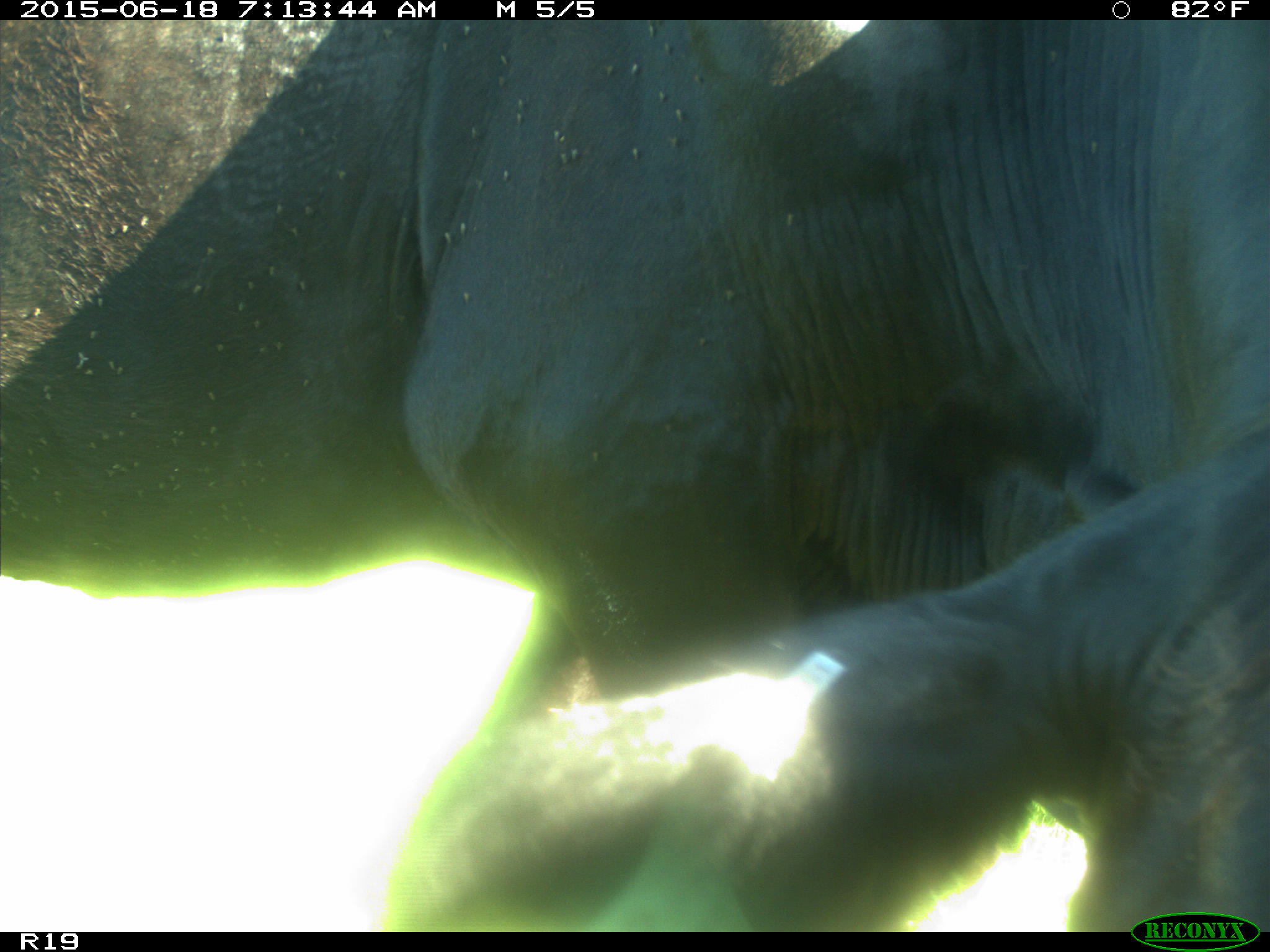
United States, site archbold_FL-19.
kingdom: Animalia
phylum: Chordata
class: Mammalia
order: Artiodactyla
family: Bovidae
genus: Bos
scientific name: Bos taurus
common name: domestic cow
Bos taurus (domestic cow).